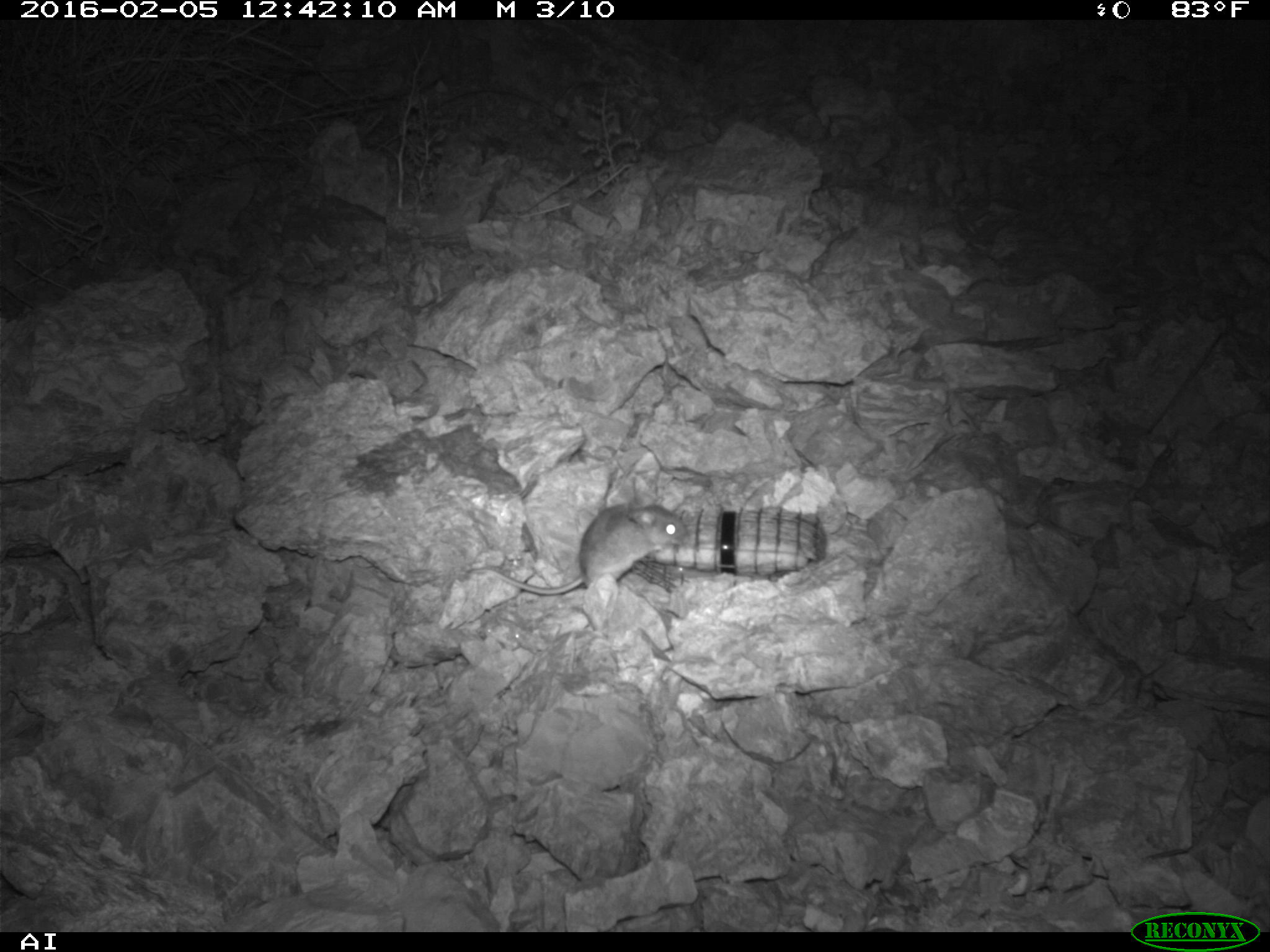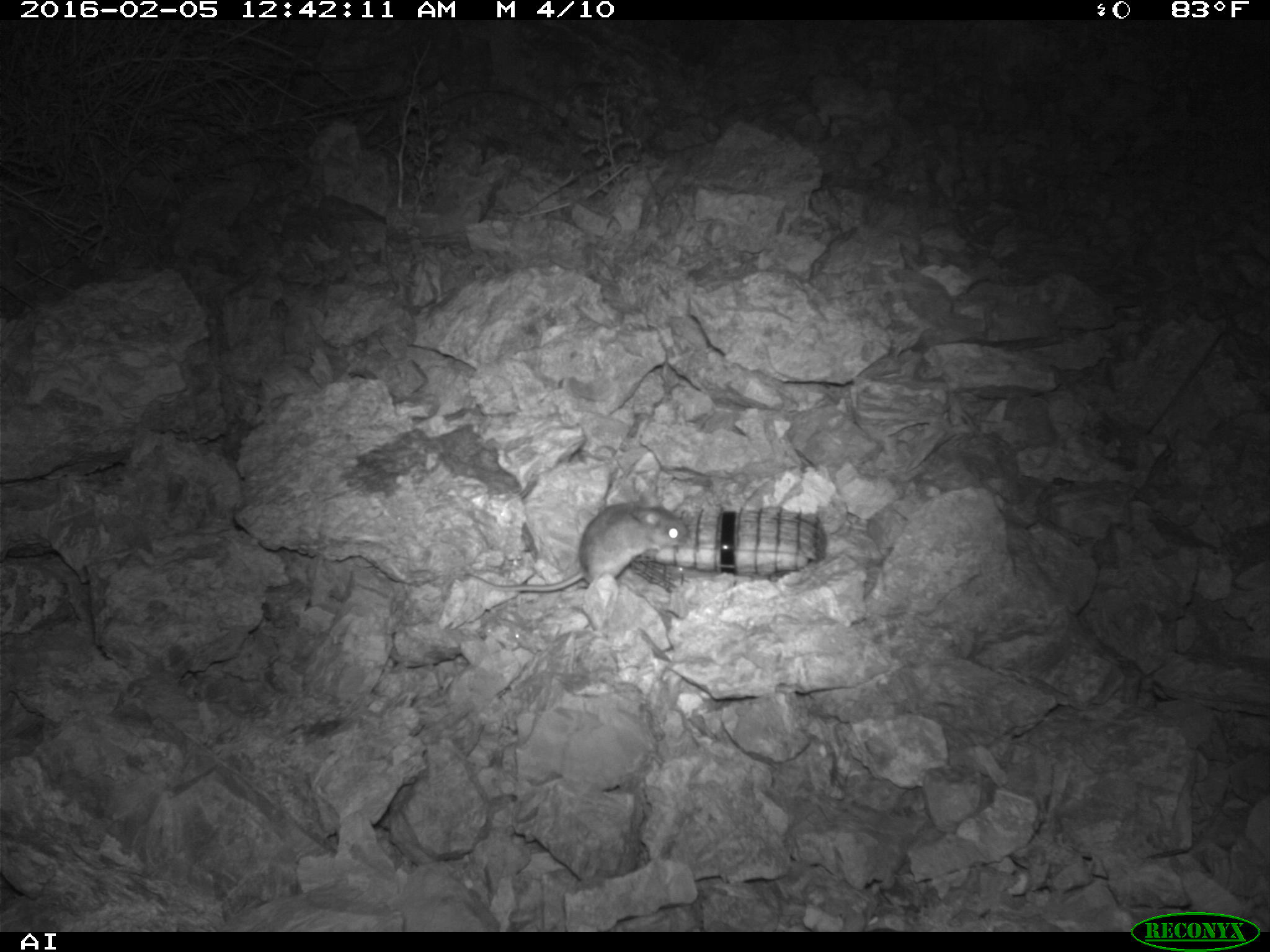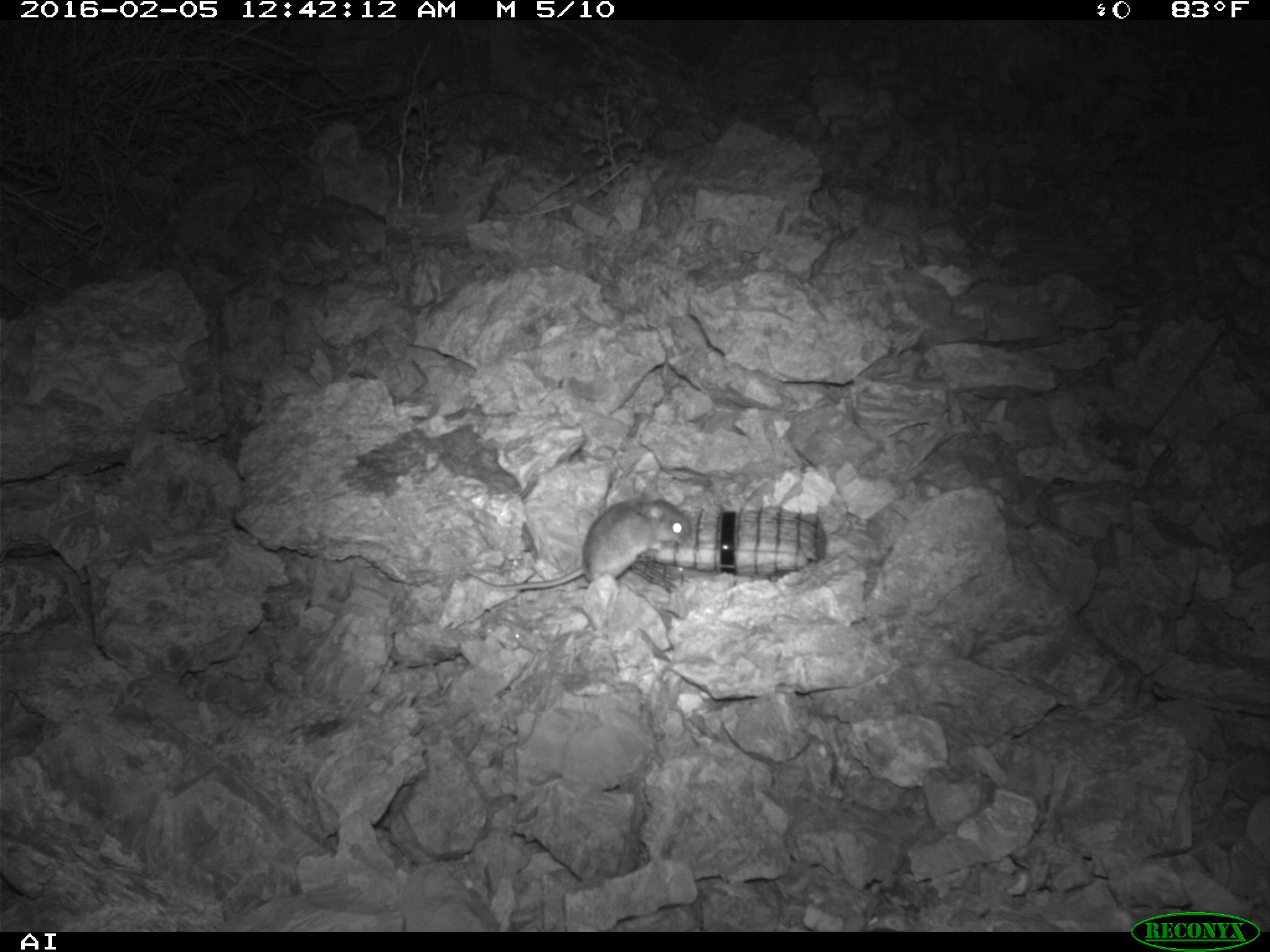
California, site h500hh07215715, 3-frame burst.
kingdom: Animalia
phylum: Chordata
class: Mammalia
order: Rodentia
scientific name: Rodentia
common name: rodent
Rodent (Rodentia).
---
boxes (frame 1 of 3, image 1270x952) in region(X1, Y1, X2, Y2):
rodent: region(466, 505, 686, 598)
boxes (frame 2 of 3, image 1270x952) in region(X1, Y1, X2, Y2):
rodent: region(463, 500, 688, 590)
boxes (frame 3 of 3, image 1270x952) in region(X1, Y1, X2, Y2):
rodent: region(468, 490, 690, 589)